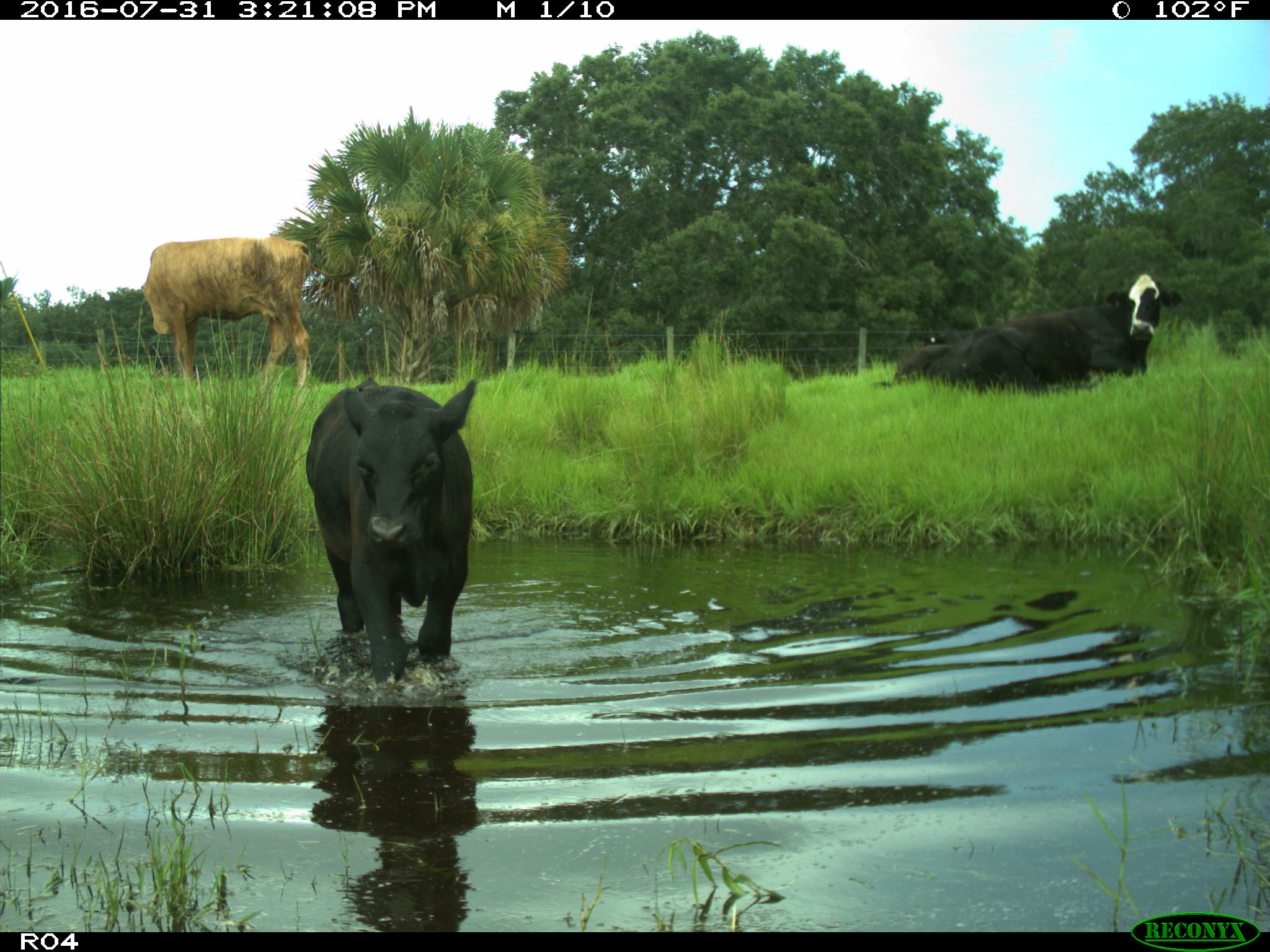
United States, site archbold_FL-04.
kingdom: Animalia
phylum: Chordata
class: Mammalia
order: Artiodactyla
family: Bovidae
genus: Bos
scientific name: Bos taurus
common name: domestic cow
Bos taurus (domestic cow).